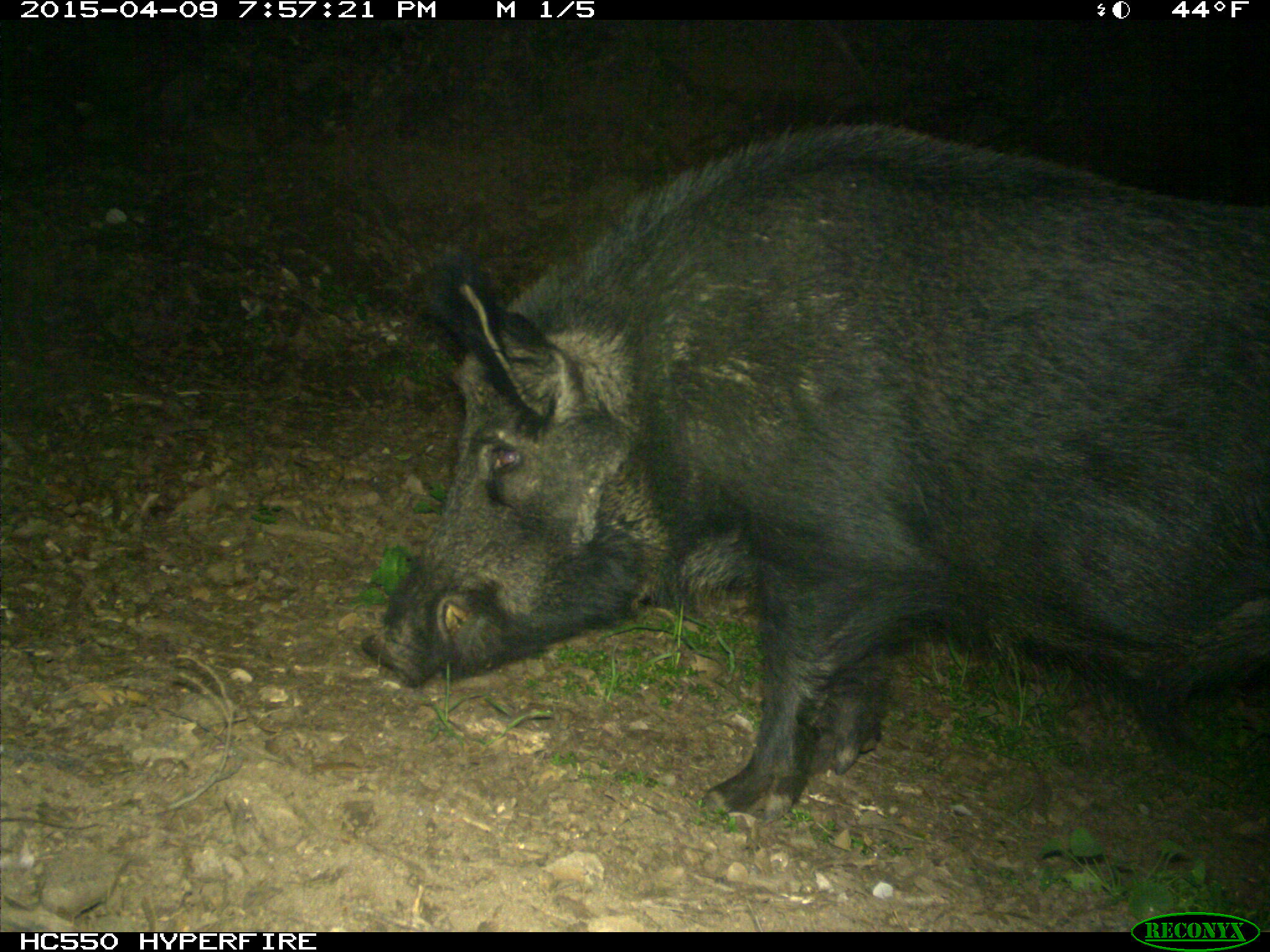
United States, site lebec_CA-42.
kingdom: Animalia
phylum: Chordata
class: Mammalia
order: Artiodactyla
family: Suidae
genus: Sus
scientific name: Sus scrofa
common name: wild boar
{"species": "Sus scrofa (wild boar)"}